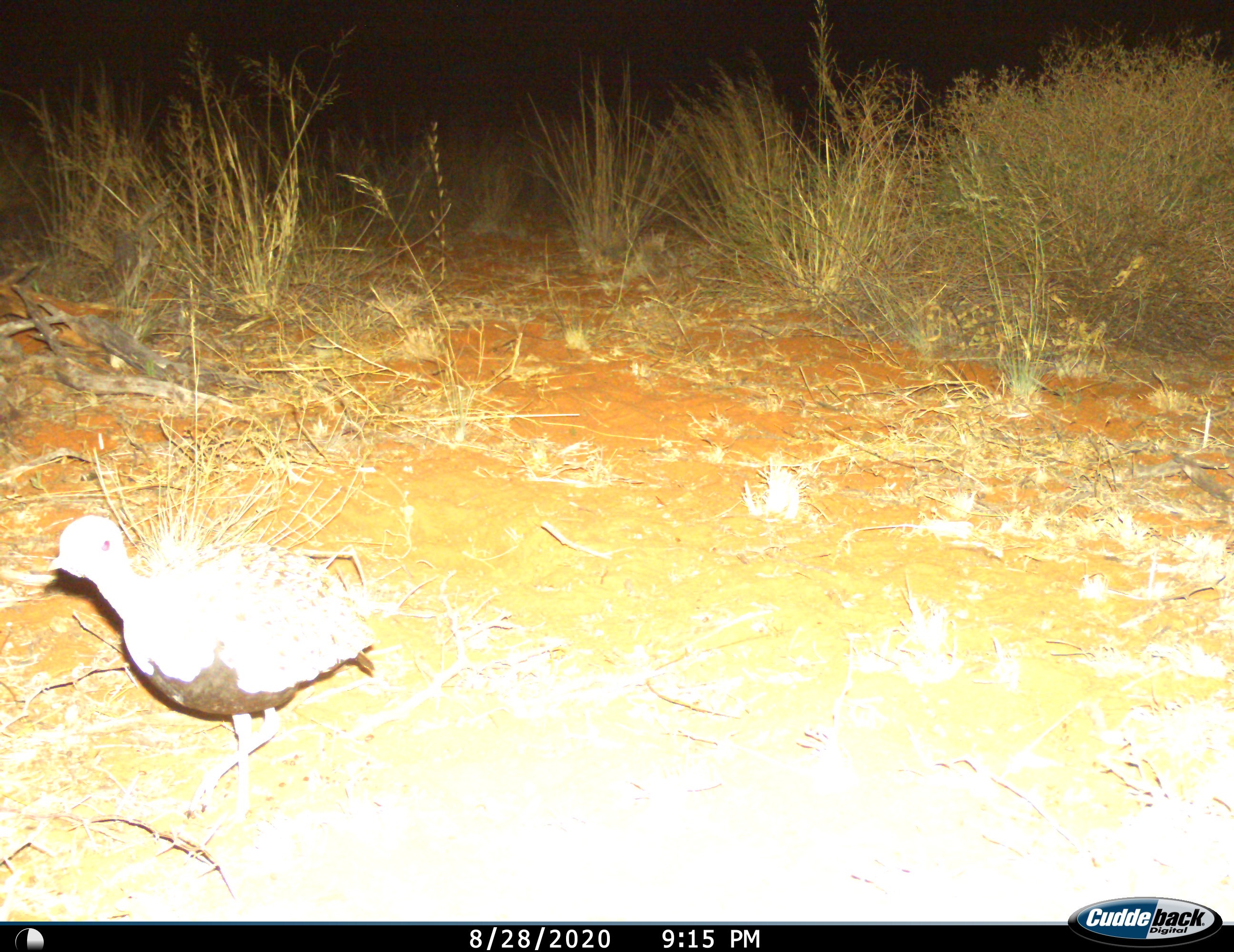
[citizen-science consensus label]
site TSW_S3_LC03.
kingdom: Animalia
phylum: Chordata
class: Aves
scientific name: Aves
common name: bird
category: birdother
Birdother (bird) (Aves), count 1. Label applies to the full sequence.